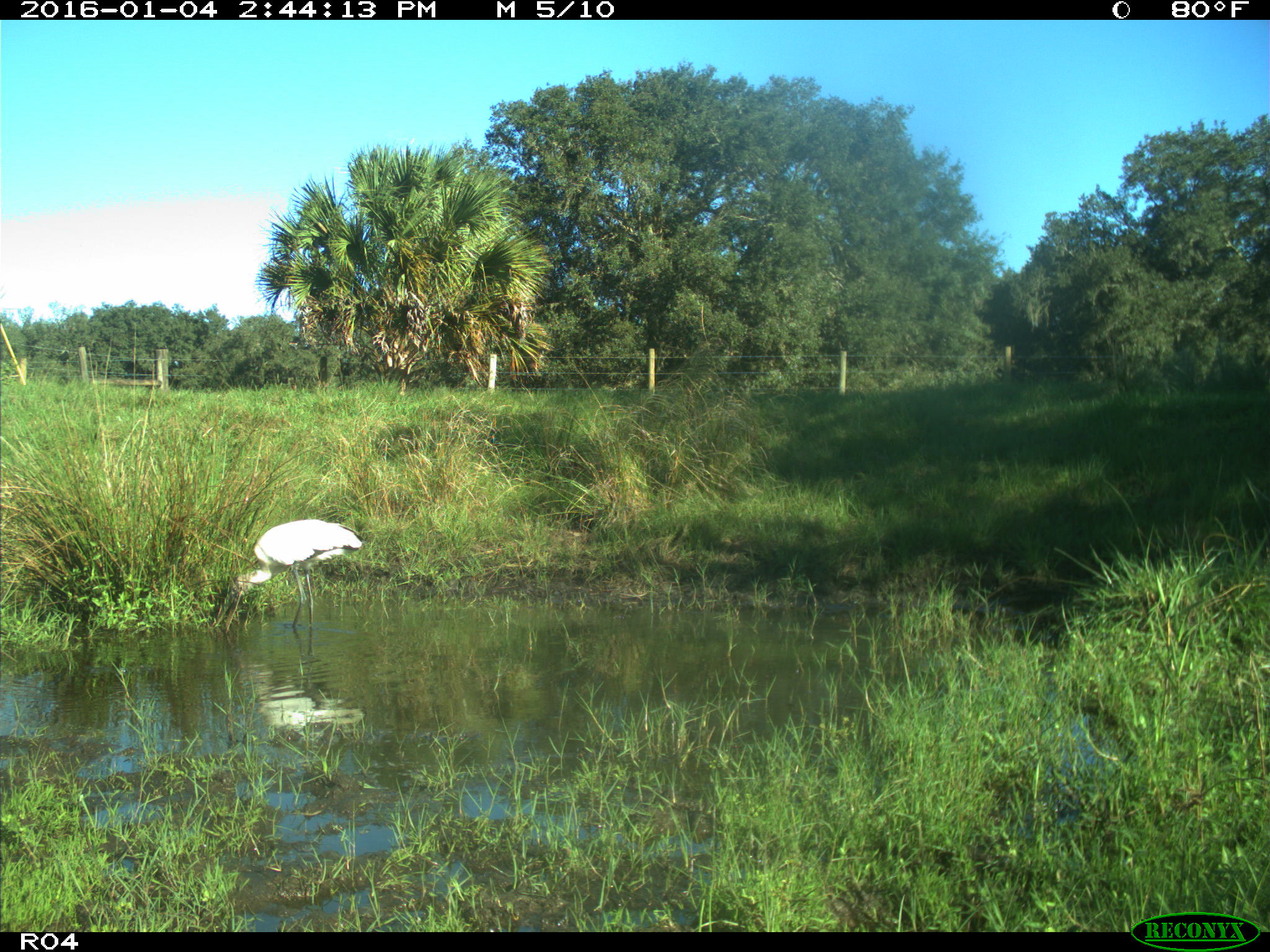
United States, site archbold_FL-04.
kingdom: Animalia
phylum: Chordata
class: Aves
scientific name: Aves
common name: birds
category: unidentified bird